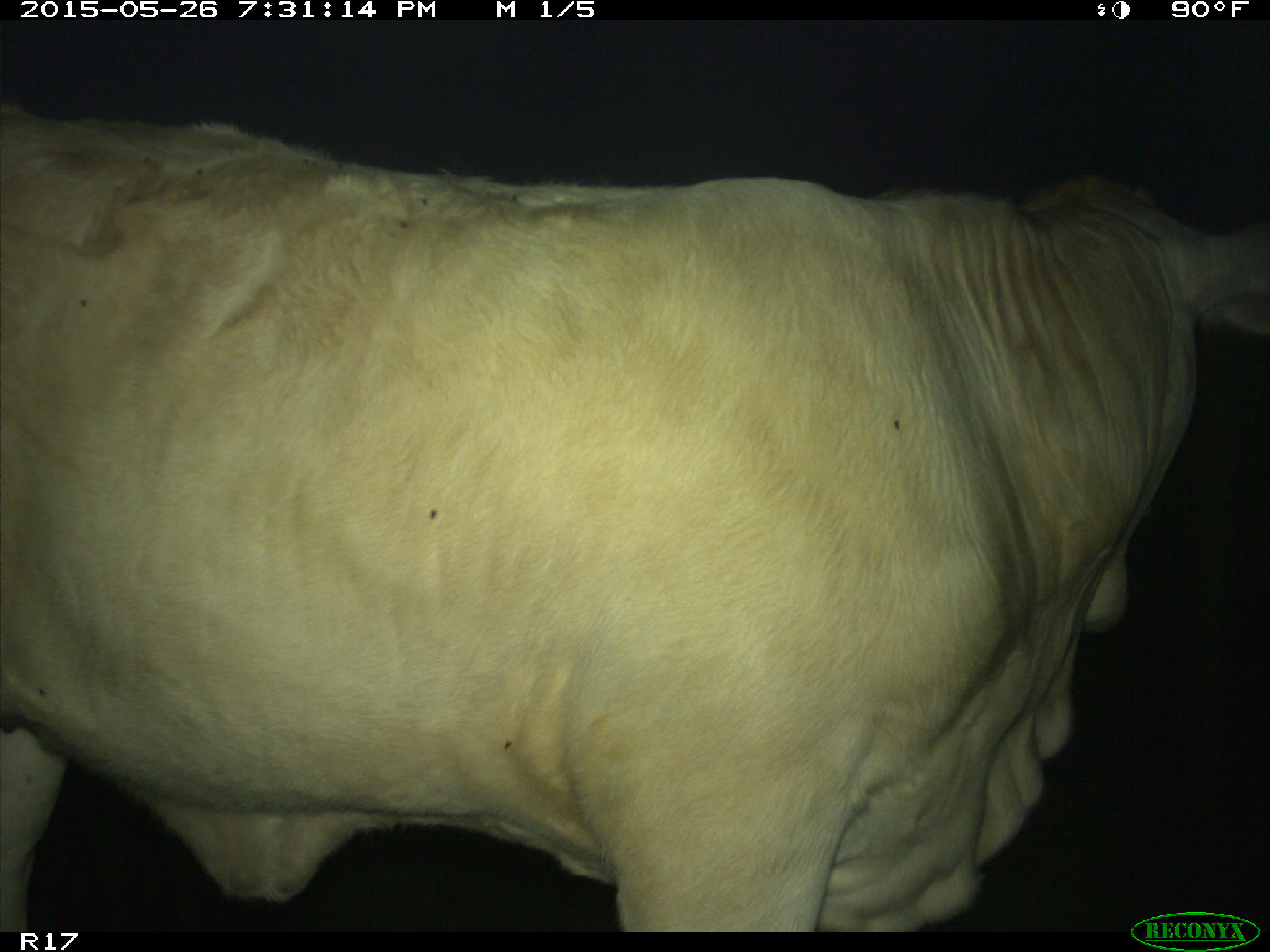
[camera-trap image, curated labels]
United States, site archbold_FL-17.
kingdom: Animalia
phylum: Chordata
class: Mammalia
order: Artiodactyla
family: Bovidae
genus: Bos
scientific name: Bos taurus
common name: domestic cow